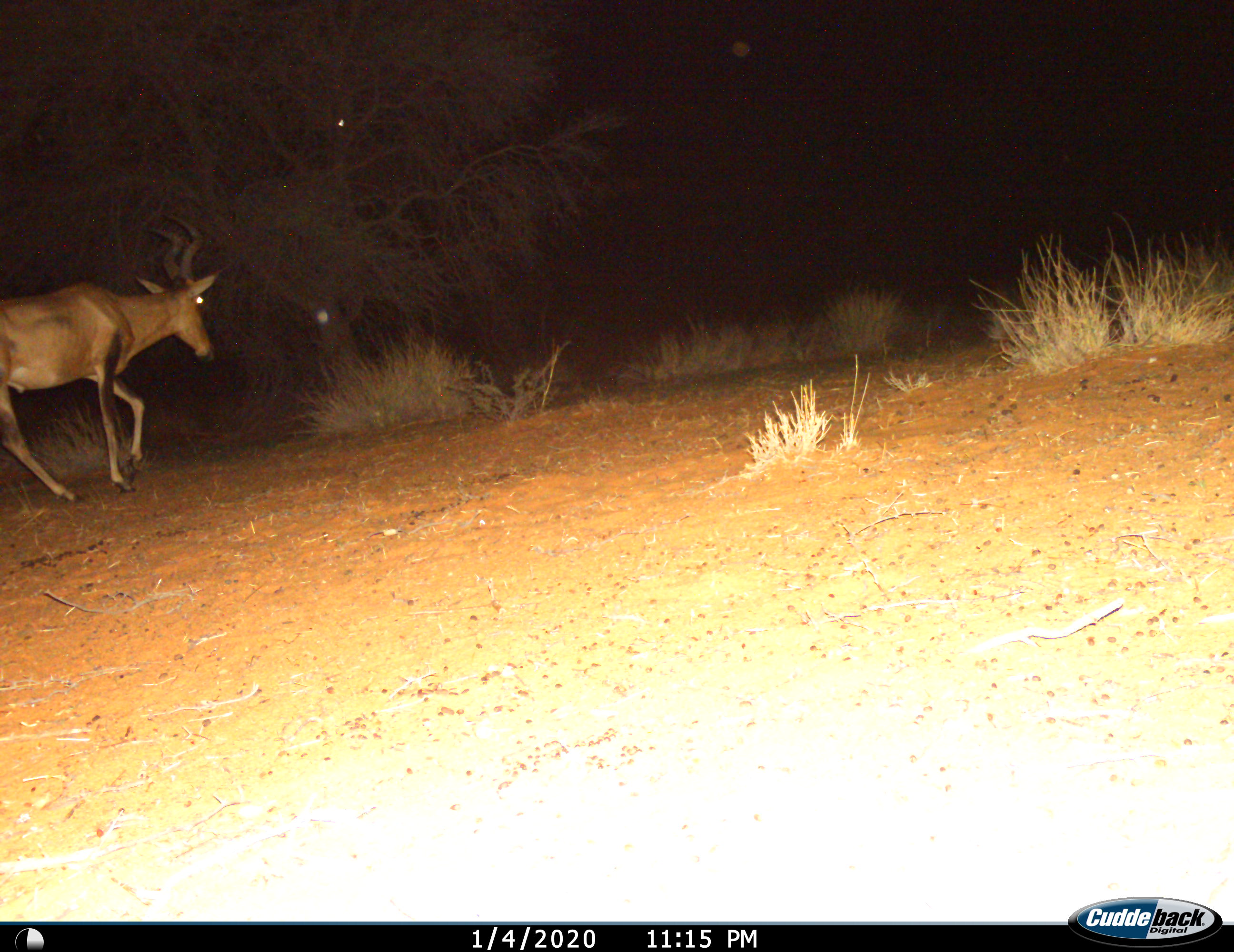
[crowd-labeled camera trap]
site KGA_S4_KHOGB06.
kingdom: Animalia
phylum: Chordata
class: Mammalia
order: Artiodactyla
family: Bovidae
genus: Alcelaphus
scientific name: Alcelaphus buselaphus caama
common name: red hartebeest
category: hartebeestred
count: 1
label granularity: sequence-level